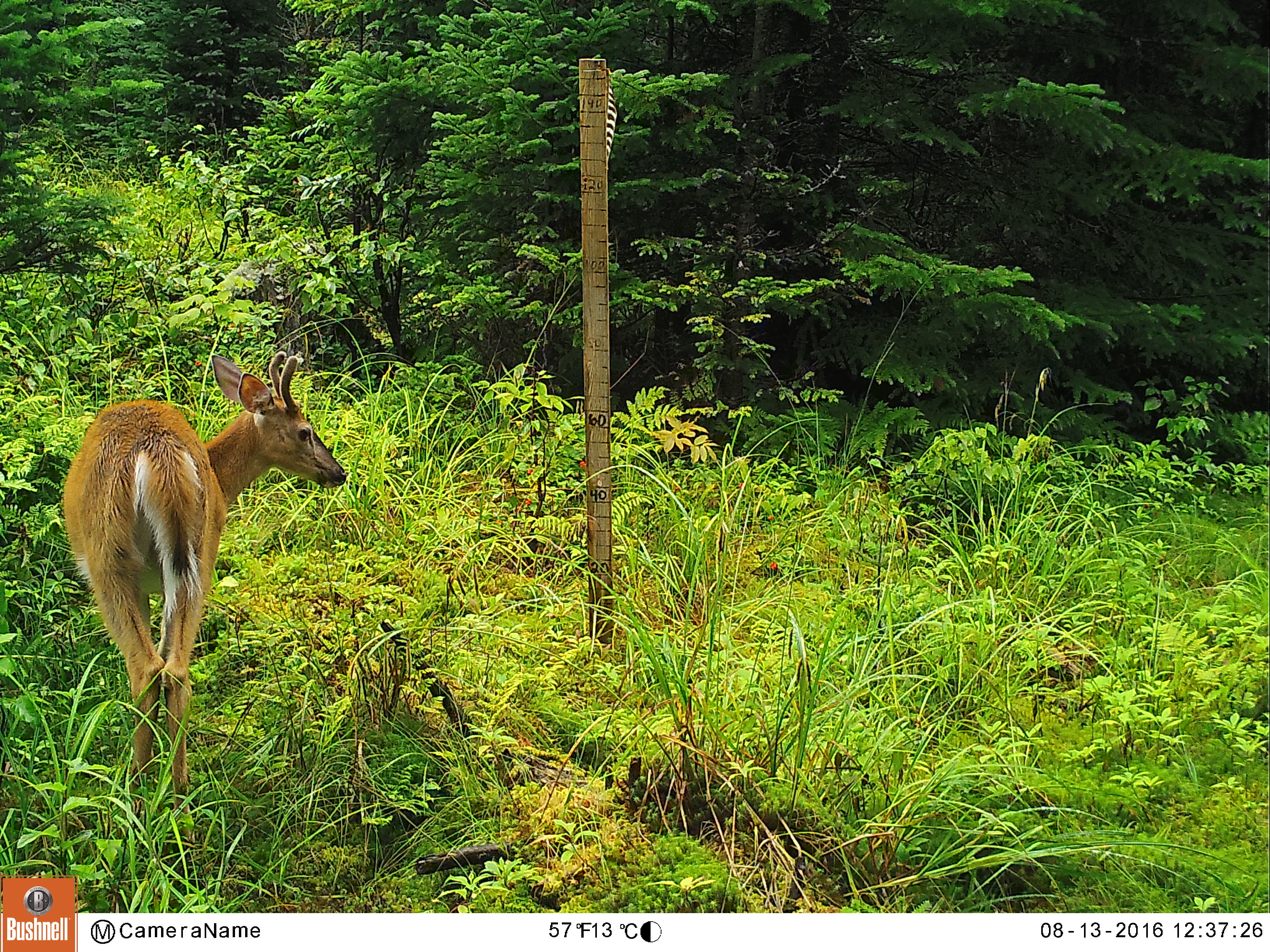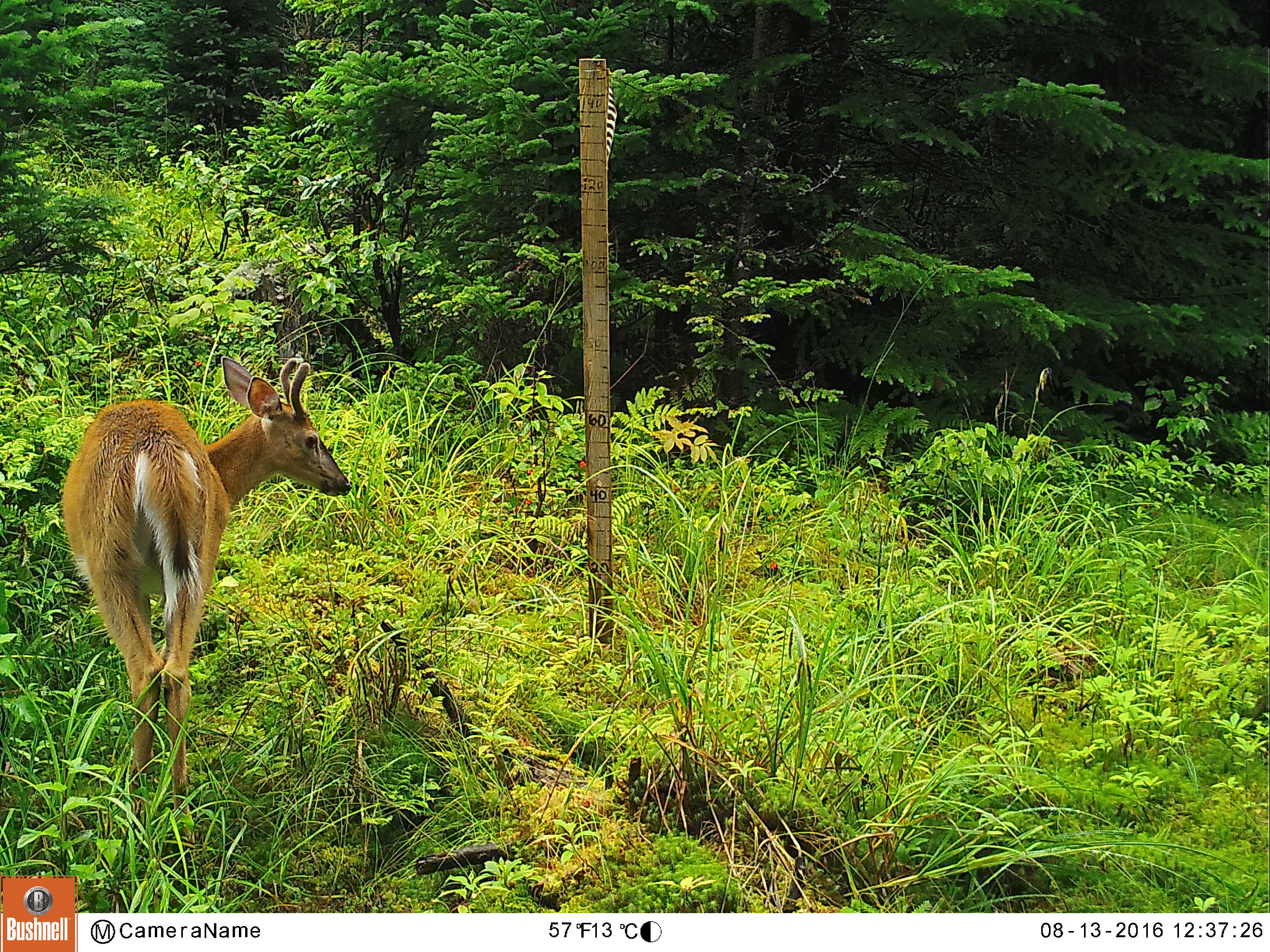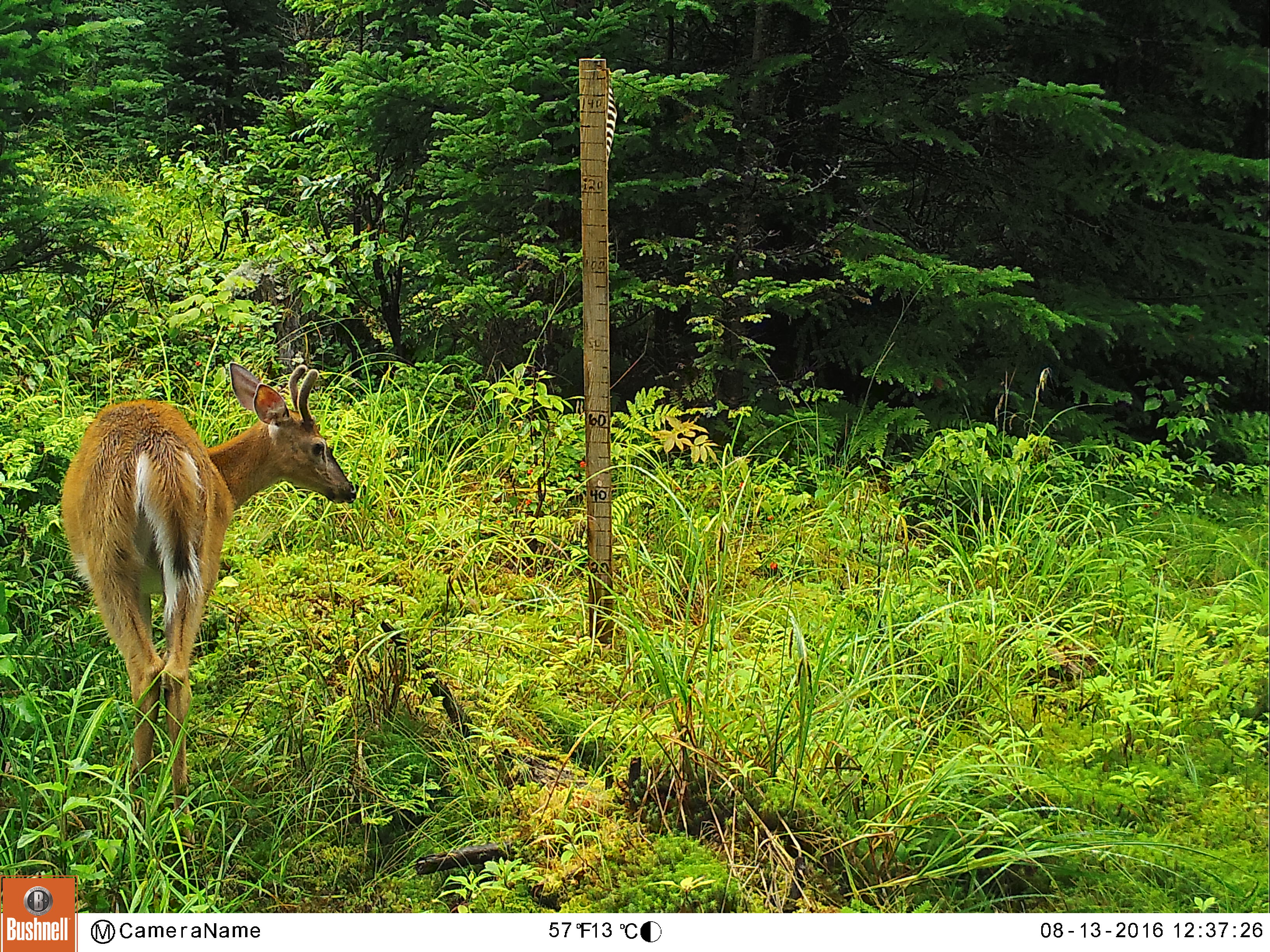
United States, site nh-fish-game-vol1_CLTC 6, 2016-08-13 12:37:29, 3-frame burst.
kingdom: Animalia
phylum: Chordata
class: Mammalia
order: Artiodactyla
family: Cervidae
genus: Odocoileus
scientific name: Odocoileus virginianus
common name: white-tailed deer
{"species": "white-tailed deer (Odocoileus virginianus)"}